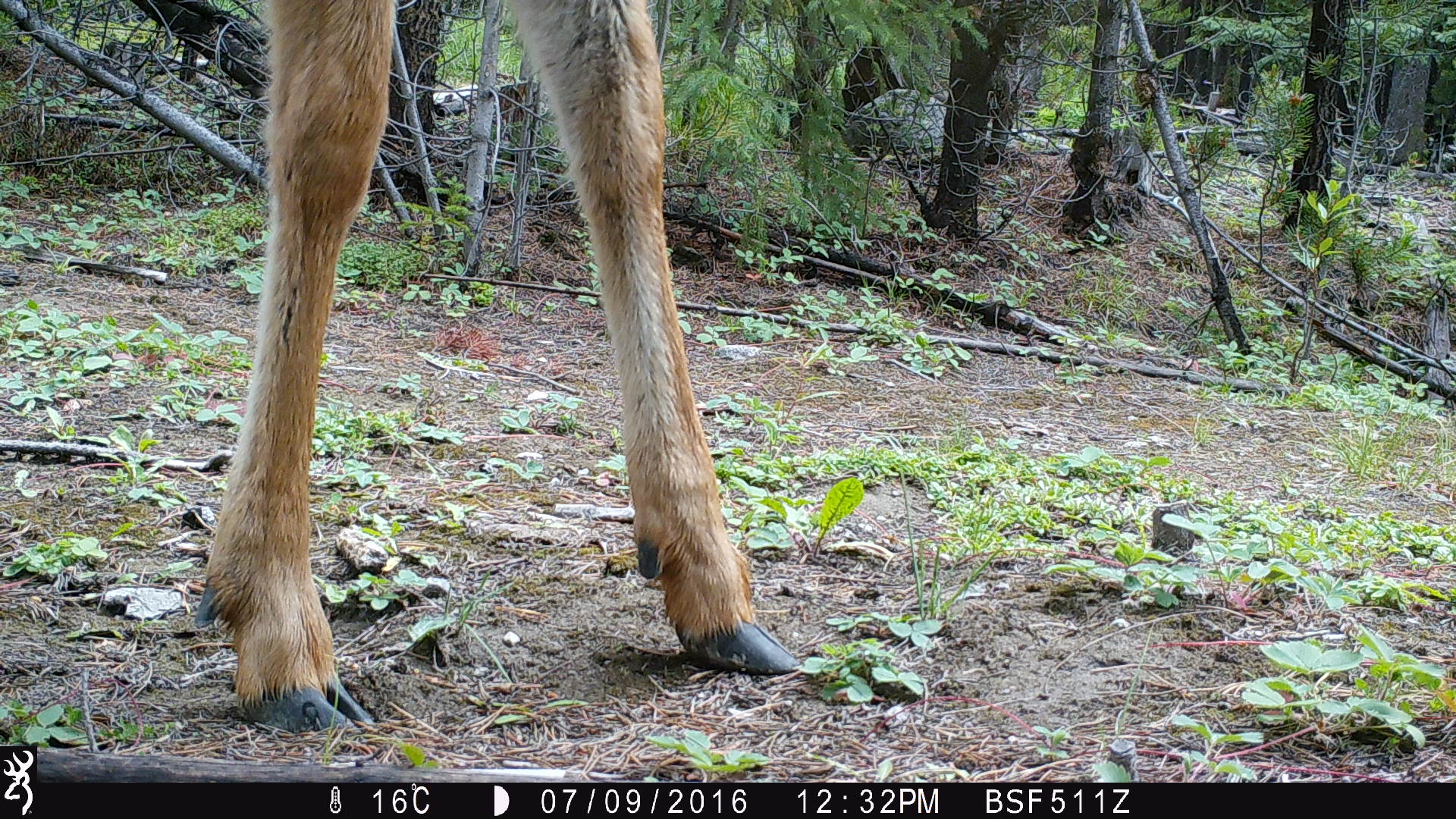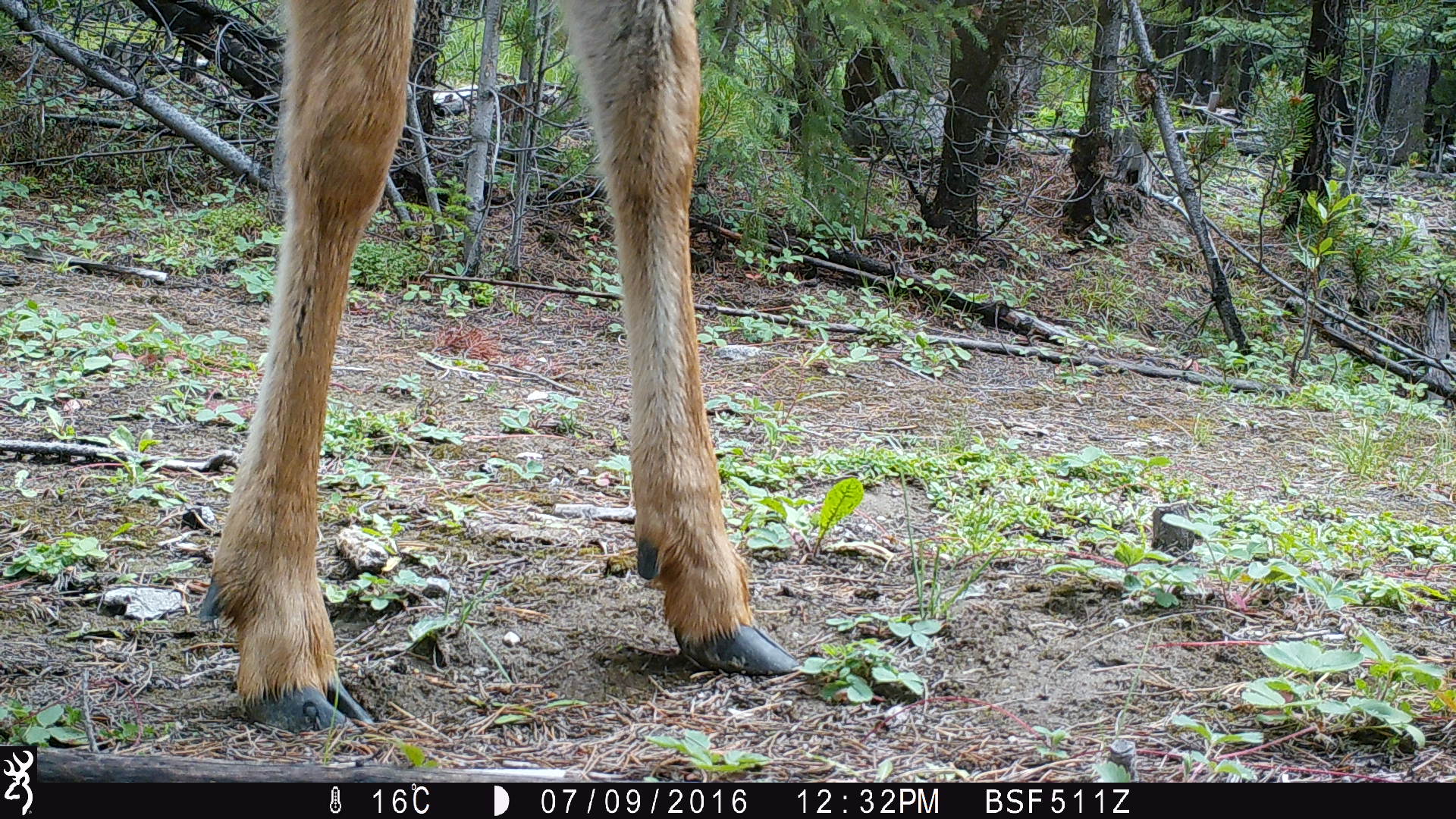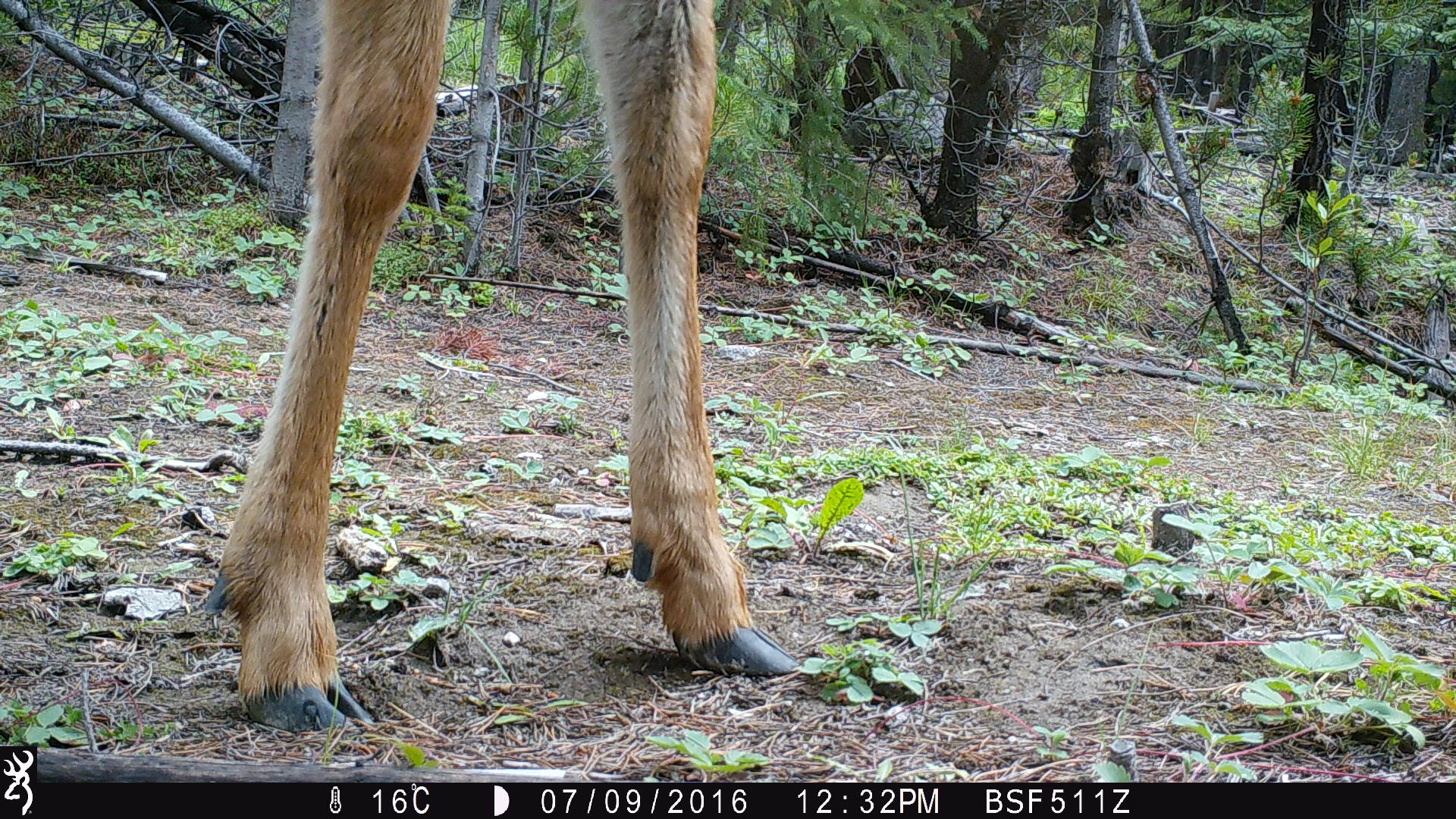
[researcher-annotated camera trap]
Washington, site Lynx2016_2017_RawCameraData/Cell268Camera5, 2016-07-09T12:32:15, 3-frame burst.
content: unidentified animal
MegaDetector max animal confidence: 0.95